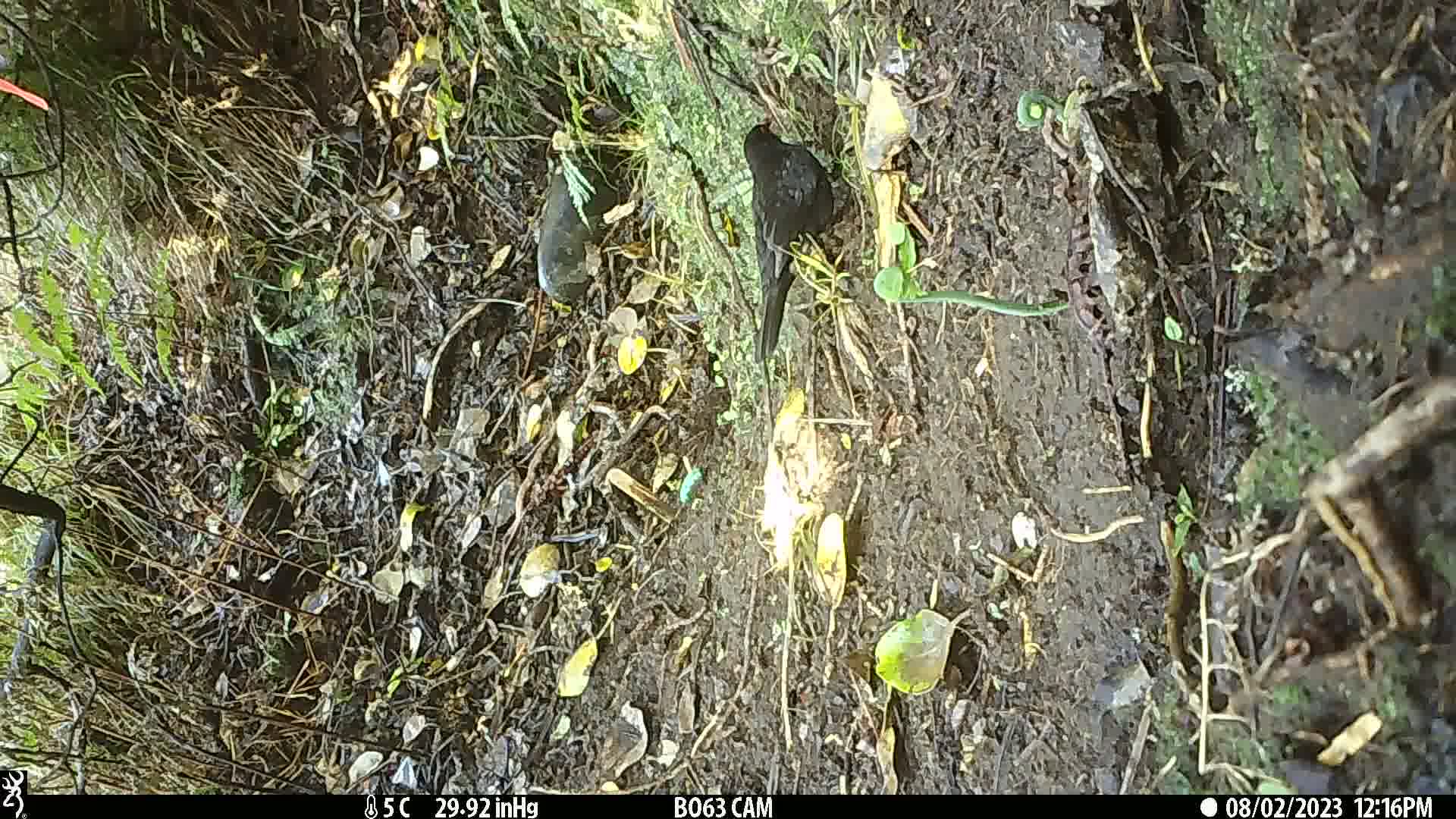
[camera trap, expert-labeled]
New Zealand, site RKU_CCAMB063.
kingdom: Animalia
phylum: Chordata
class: Aves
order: Passeriformes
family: Turdidae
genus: Turdus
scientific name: Turdus merula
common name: eurasian blackbird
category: blackbird